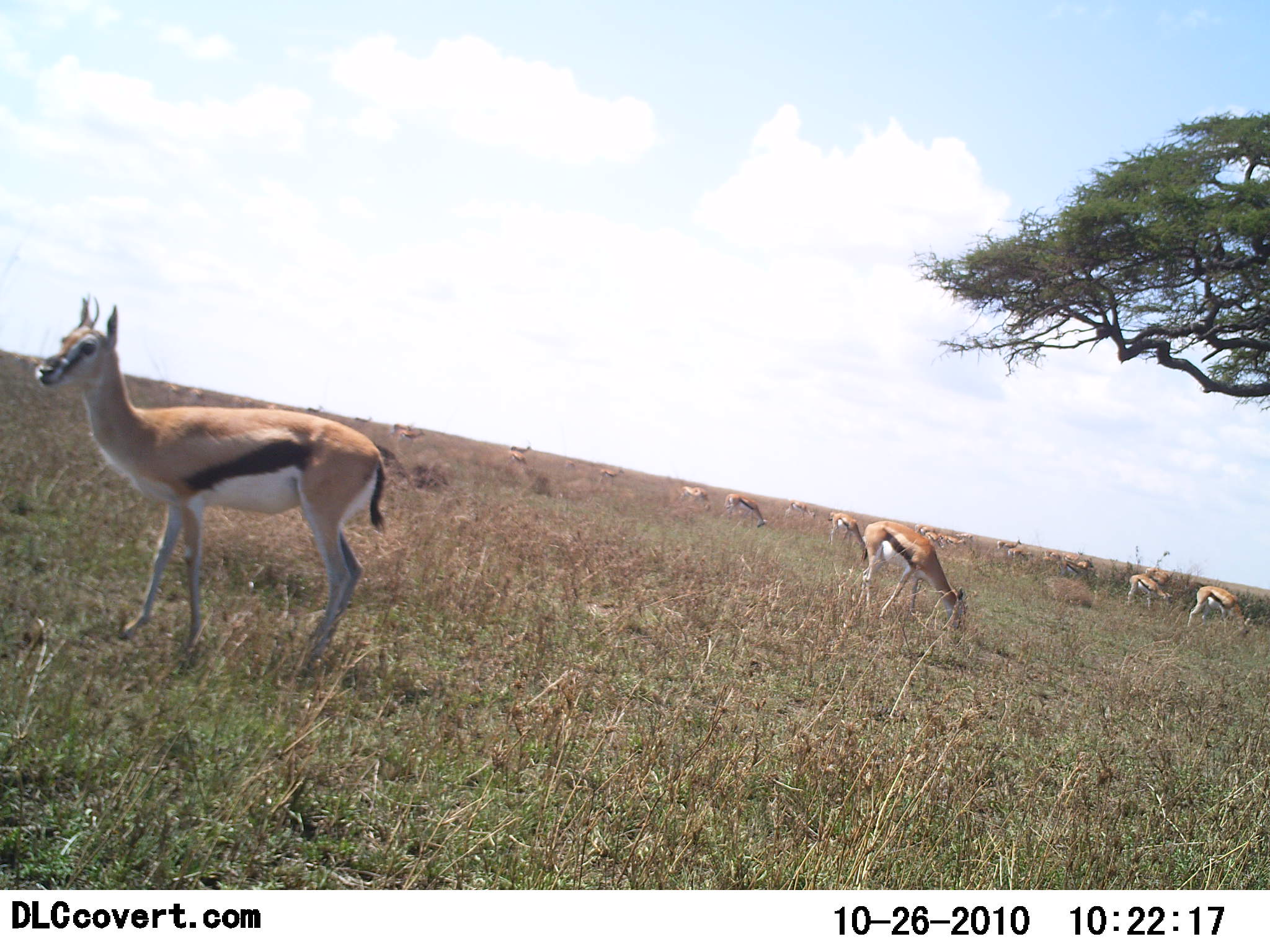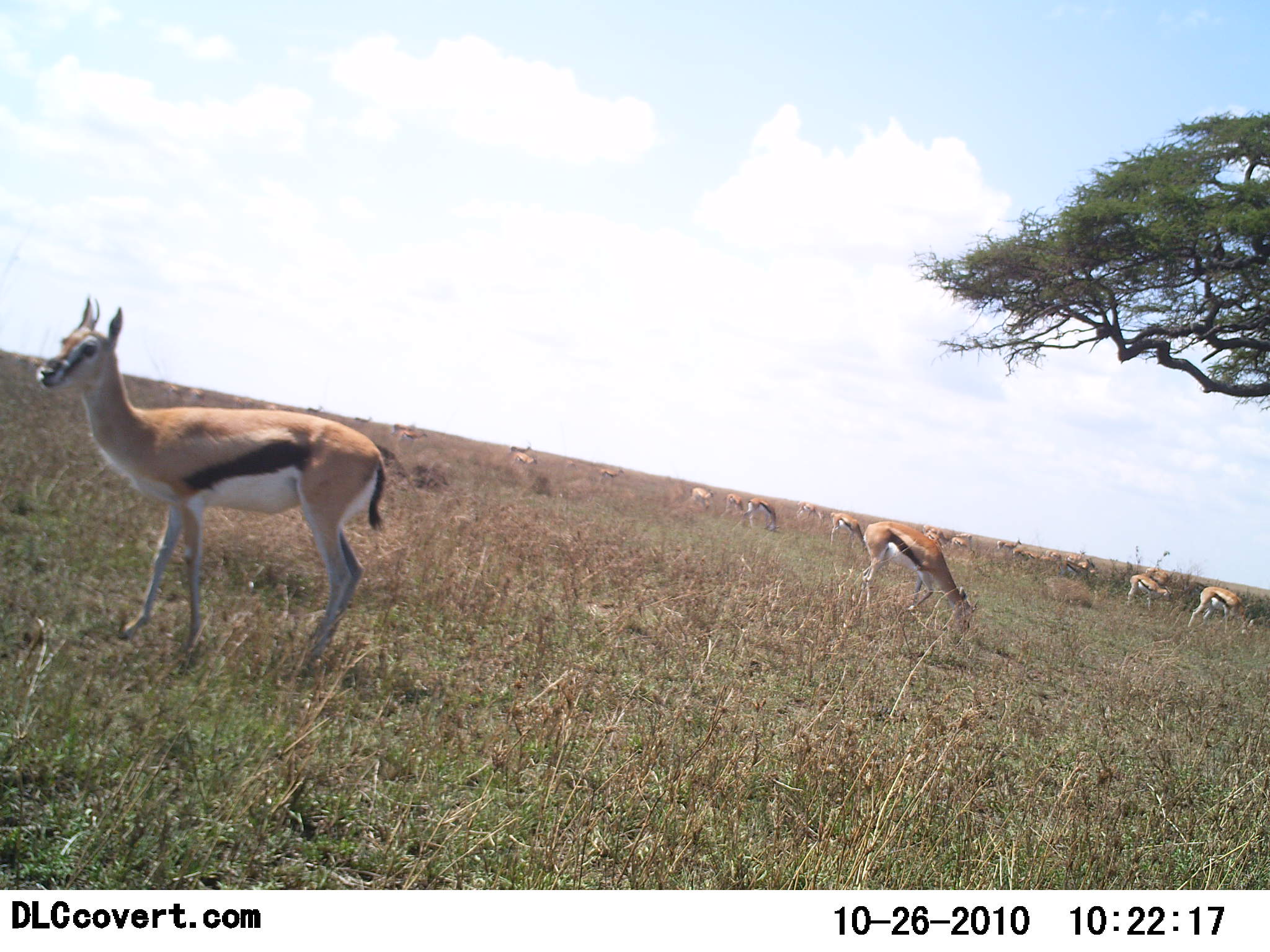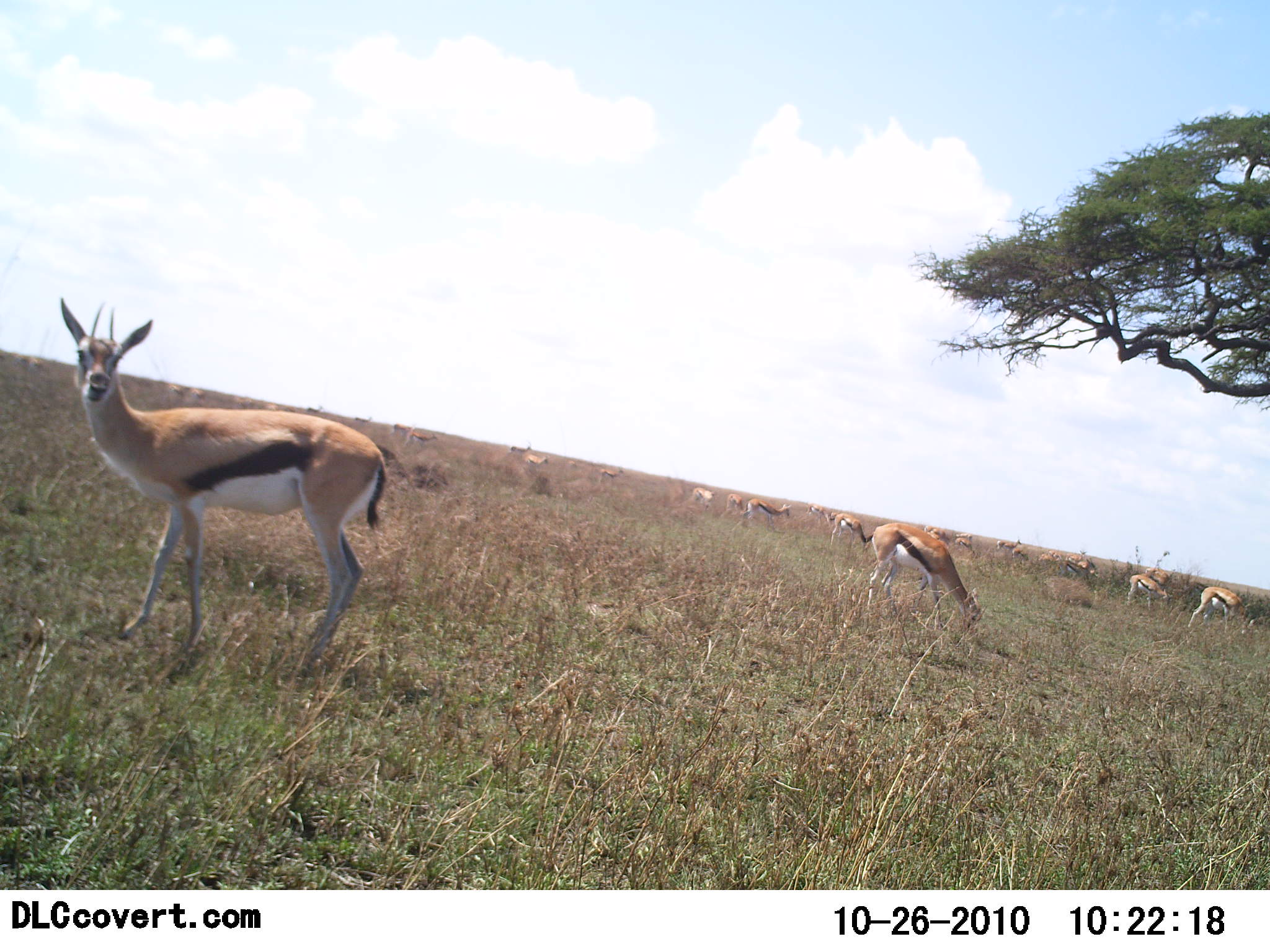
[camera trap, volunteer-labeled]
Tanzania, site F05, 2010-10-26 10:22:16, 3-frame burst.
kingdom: Animalia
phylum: Chordata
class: Mammalia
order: Artiodactyla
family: Bovidae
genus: Eudorcas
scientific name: Eudorcas thomsonii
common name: thomson's gazelle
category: gazellethomsons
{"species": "gazellethomsons (thomson's gazelle) (Eudorcas thomsonii)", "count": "11-50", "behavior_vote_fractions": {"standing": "50%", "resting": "0%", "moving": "14%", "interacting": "0%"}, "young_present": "0%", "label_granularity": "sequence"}